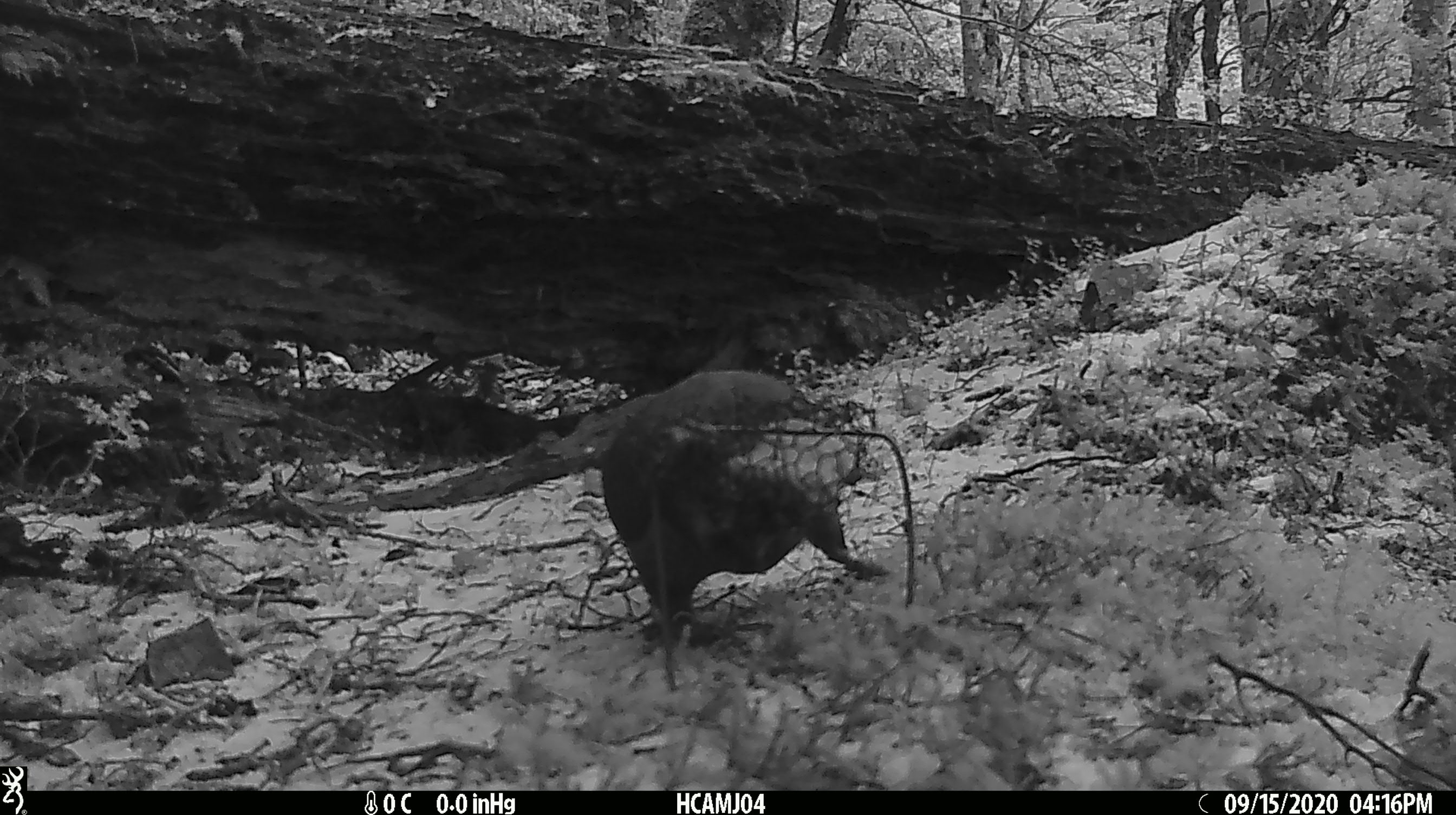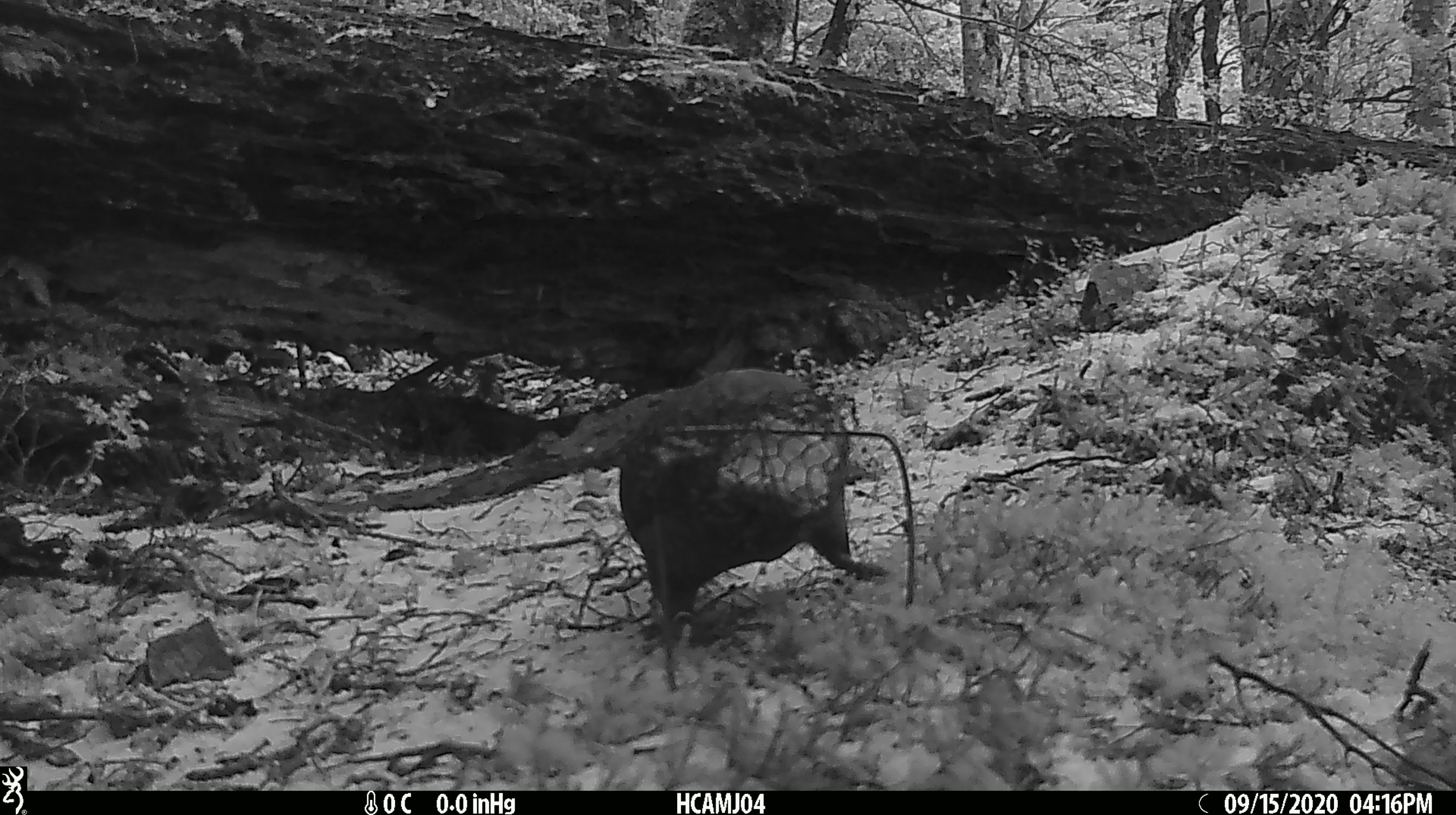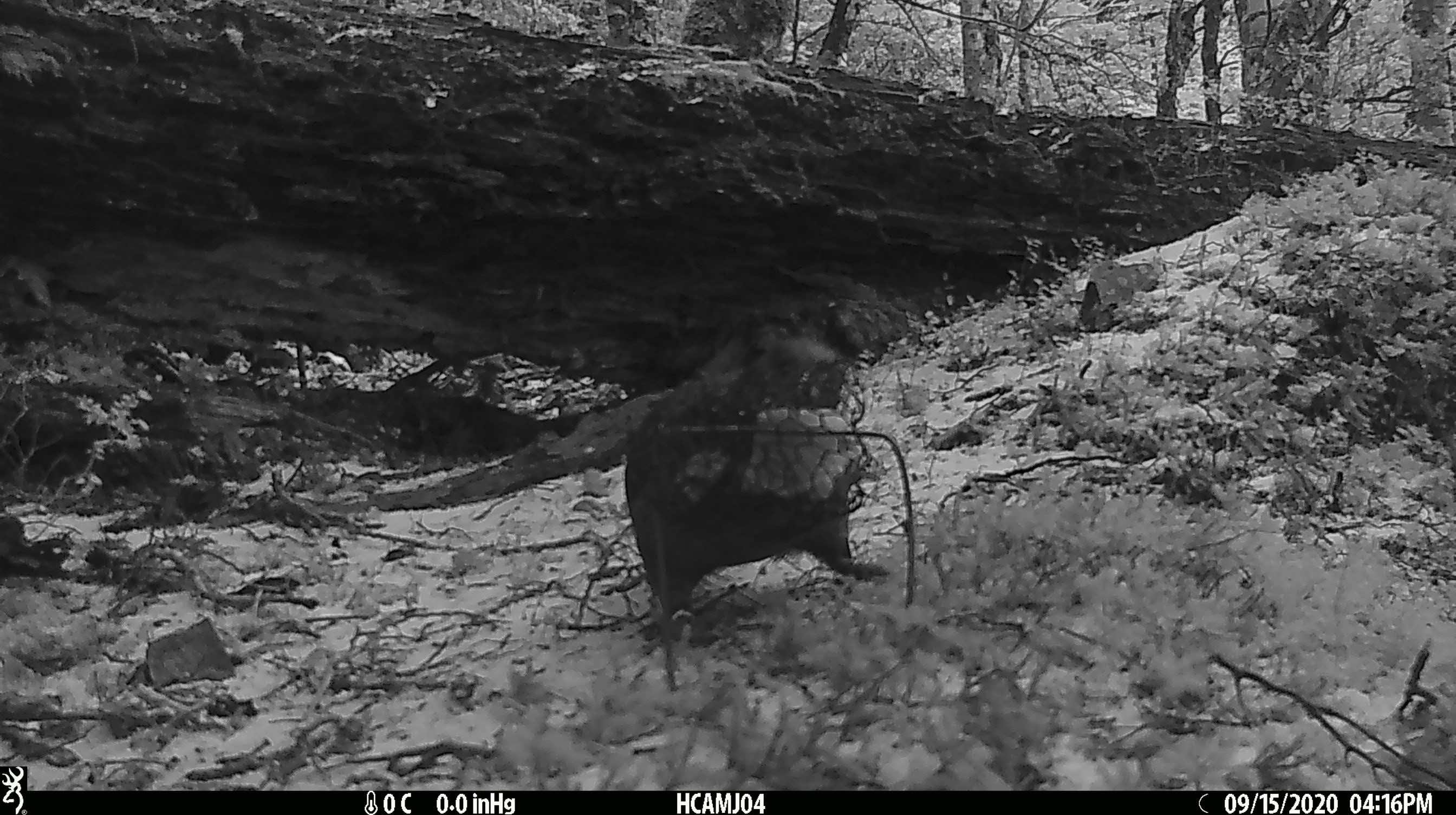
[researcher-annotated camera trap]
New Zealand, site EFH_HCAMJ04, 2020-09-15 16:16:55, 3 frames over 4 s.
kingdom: Animalia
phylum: Chordata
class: Aves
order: Psittaciformes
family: Strigopidae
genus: Nestor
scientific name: Nestor notabilis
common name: kea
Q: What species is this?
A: Kea (Nestor notabilis).